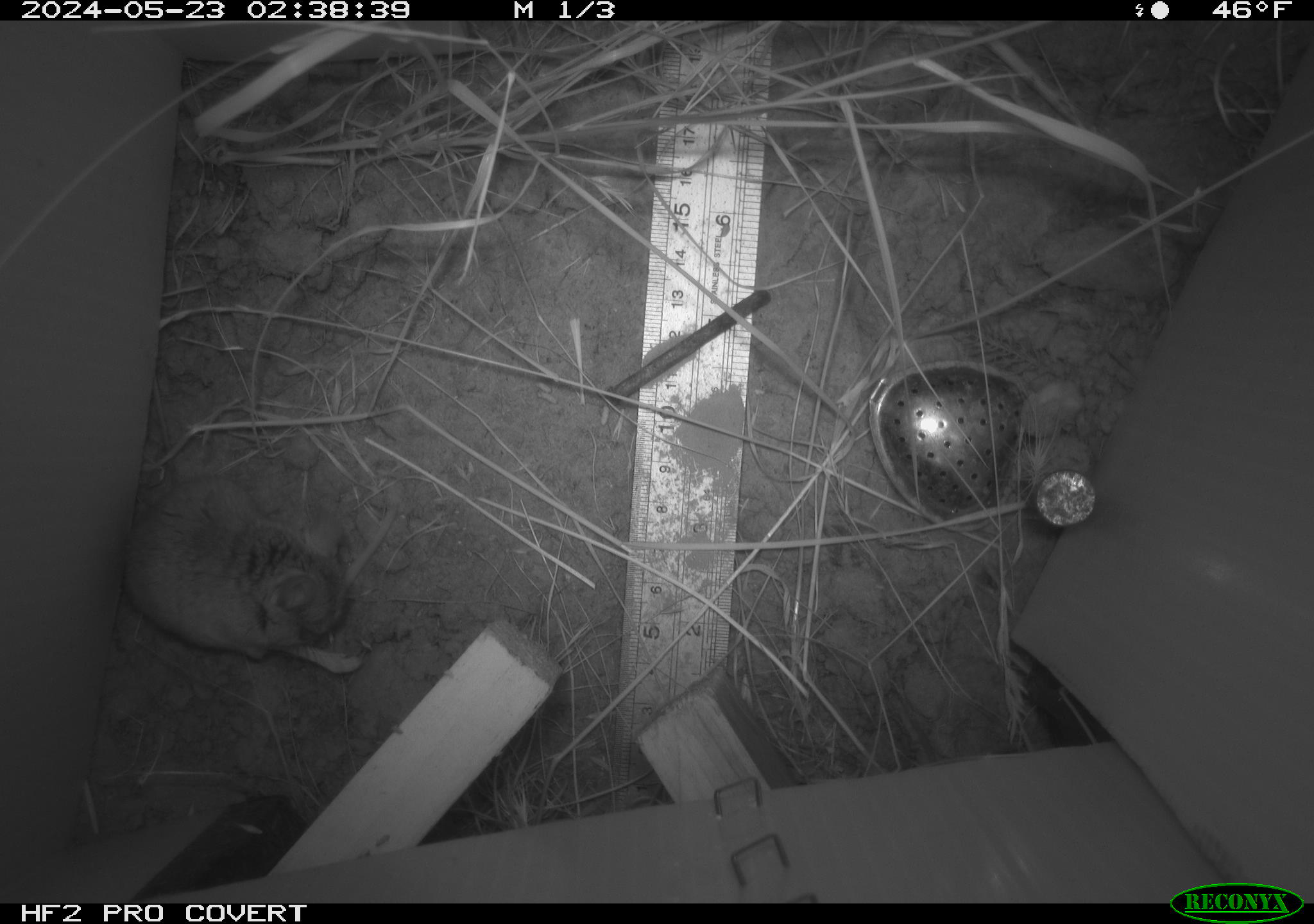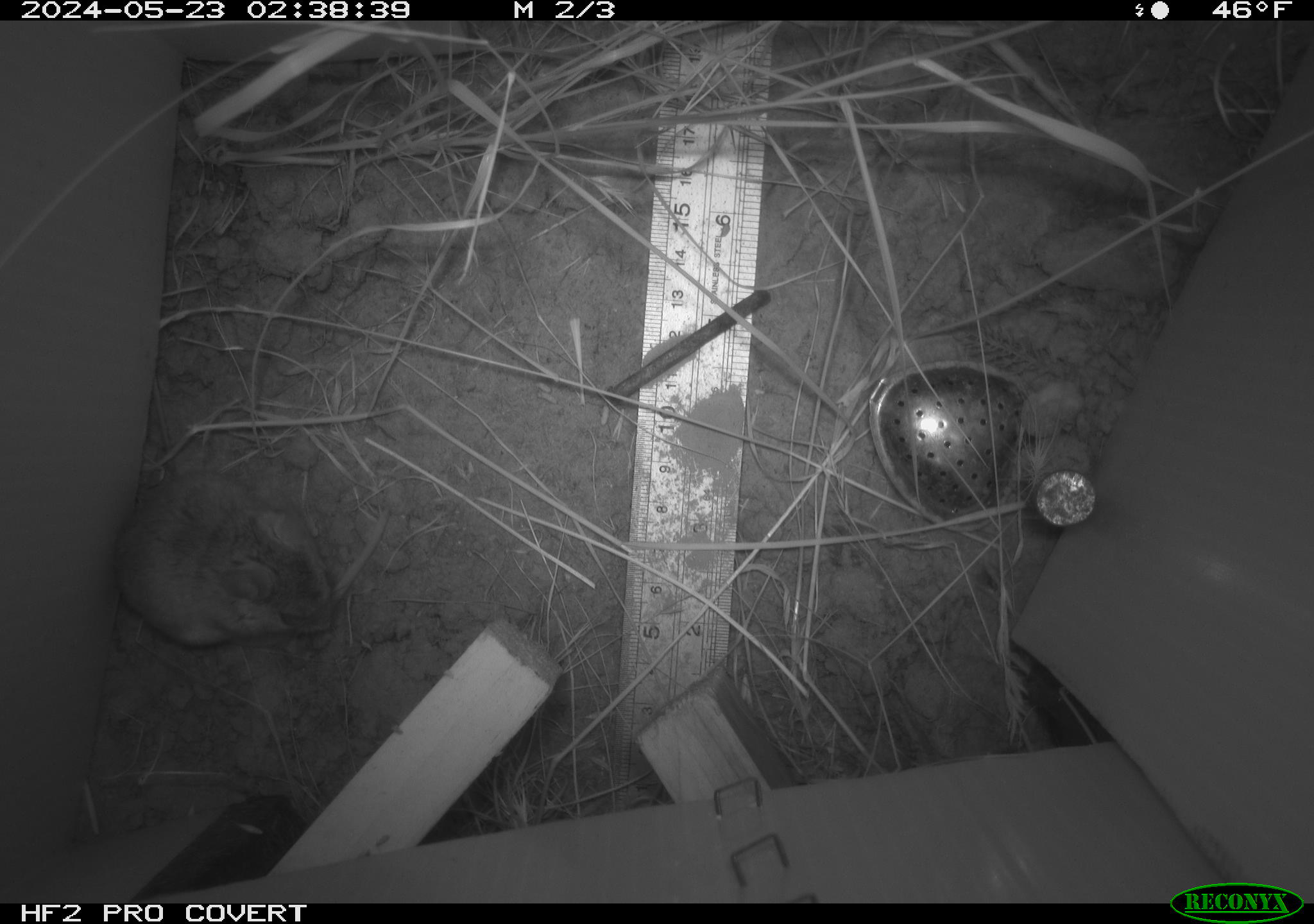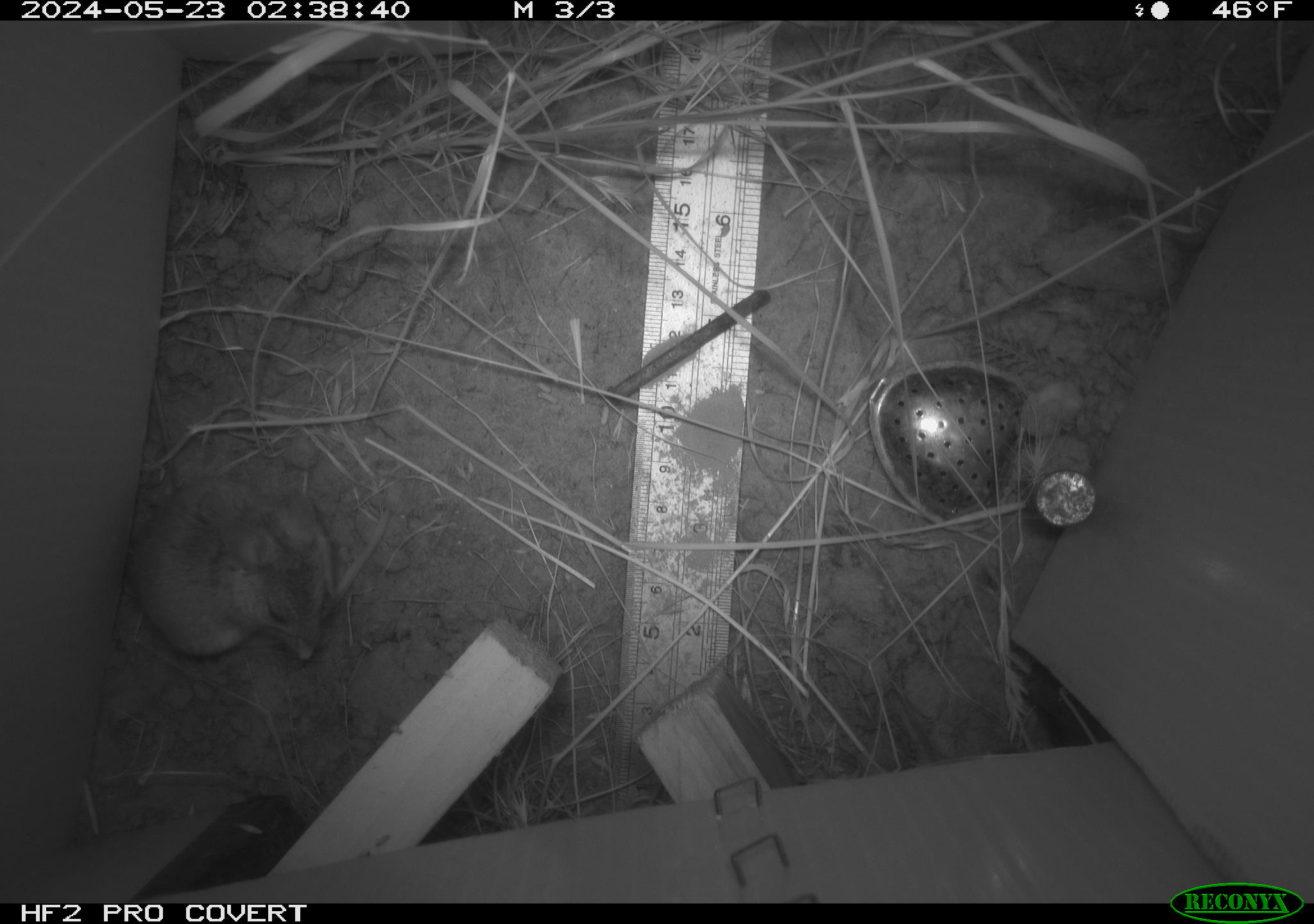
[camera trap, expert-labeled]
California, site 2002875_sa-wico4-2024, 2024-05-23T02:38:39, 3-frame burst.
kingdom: Animalia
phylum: Chordata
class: Mammalia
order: Rodentia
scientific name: Rodentia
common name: rodent